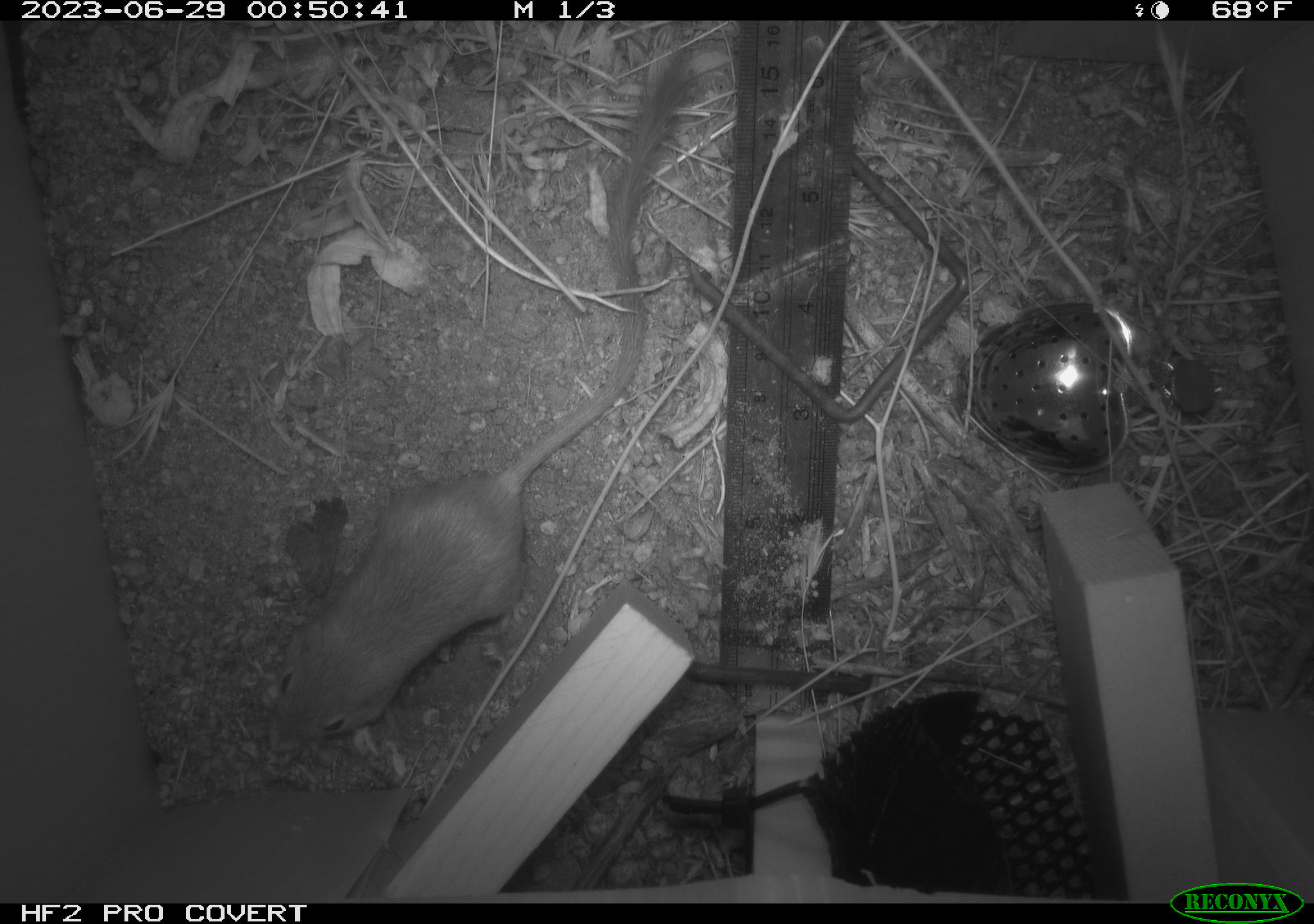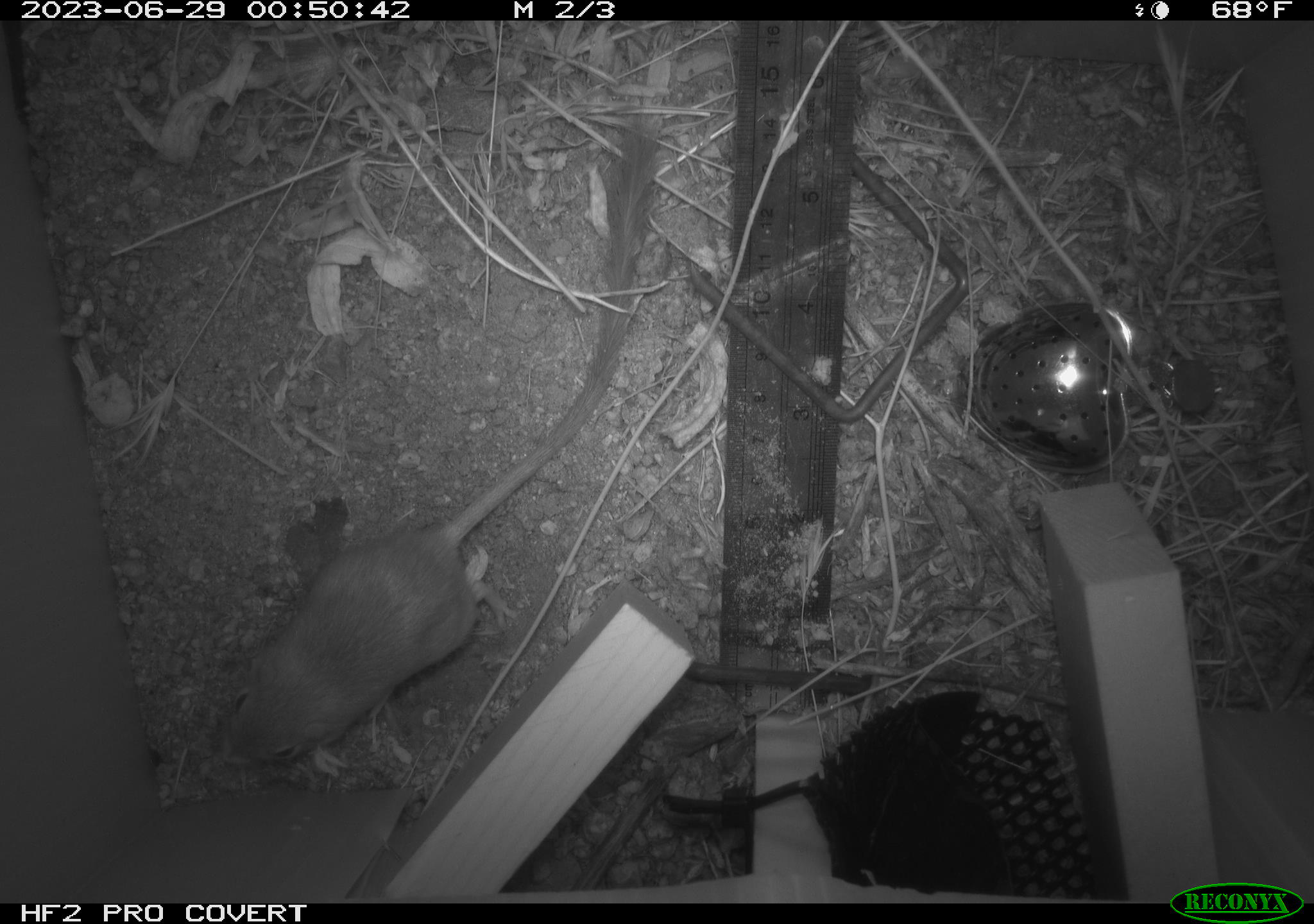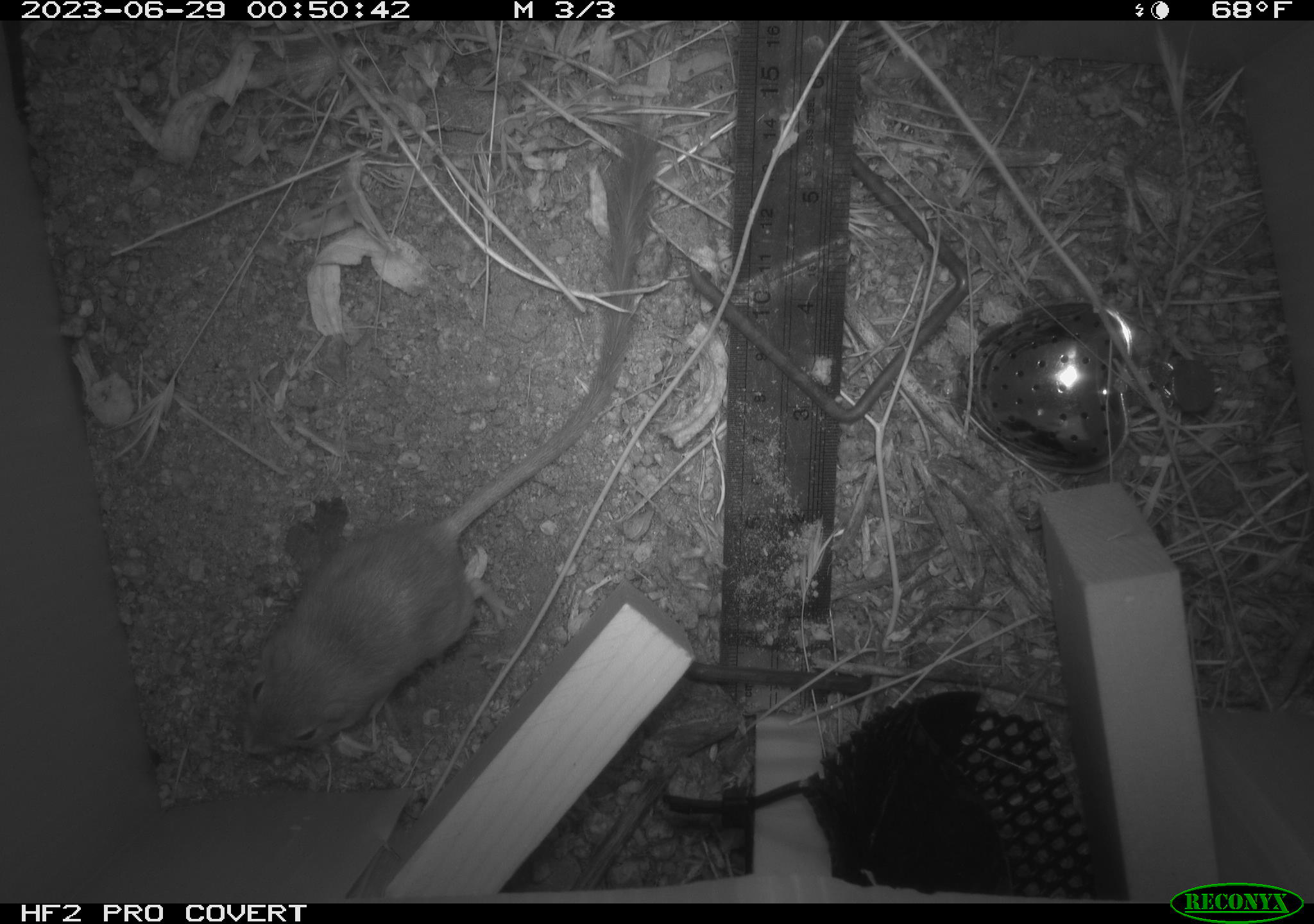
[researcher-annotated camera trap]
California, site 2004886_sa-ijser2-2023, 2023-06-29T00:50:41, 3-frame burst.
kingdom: Animalia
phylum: Chordata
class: Mammalia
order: Rodentia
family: Heteromyidae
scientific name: Heteromyidae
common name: kangaroo rats and pocket mice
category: heteromyidae family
Heteromyidae family (kangaroo rats and pocket mice) (Heteromyidae).